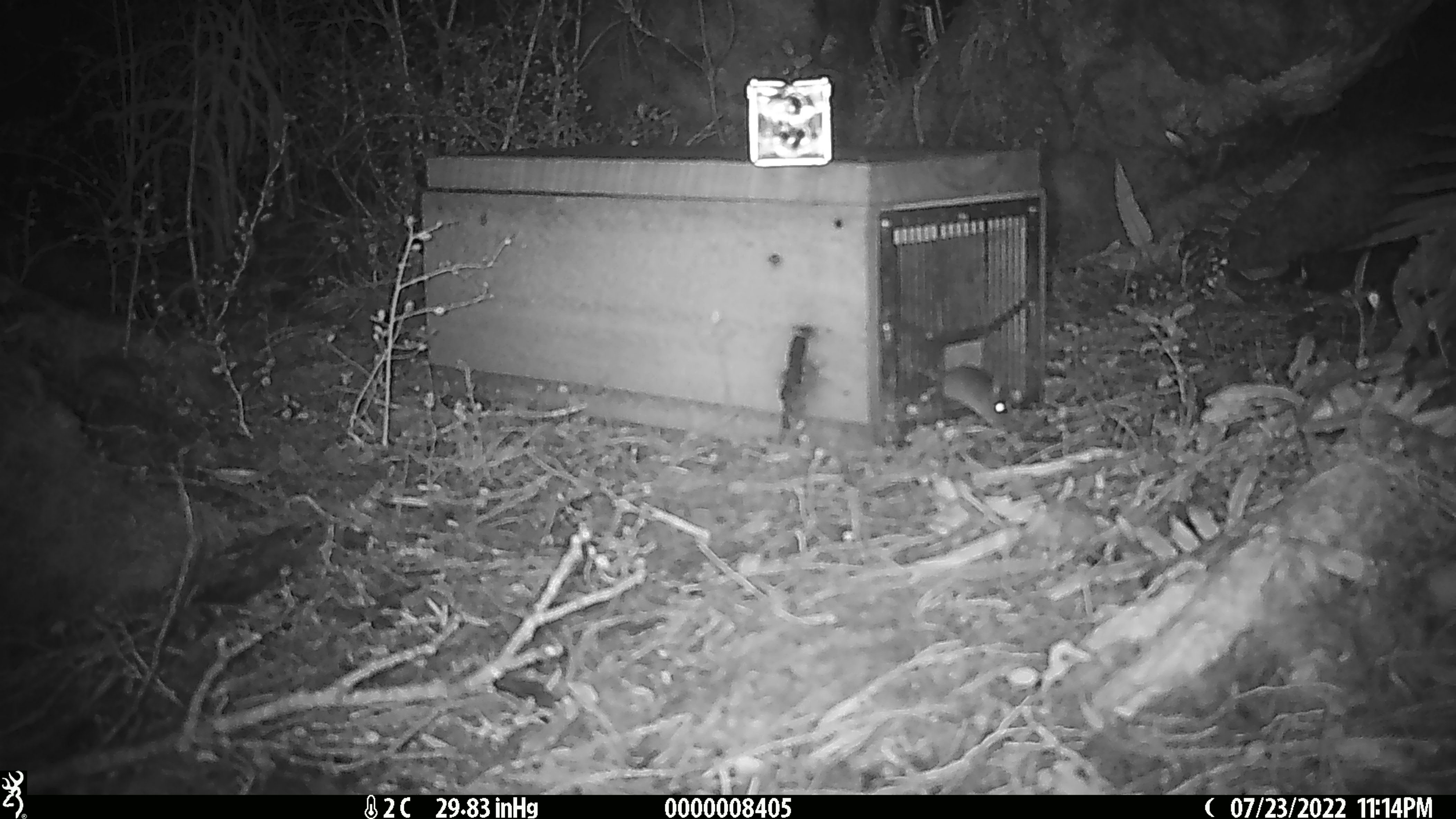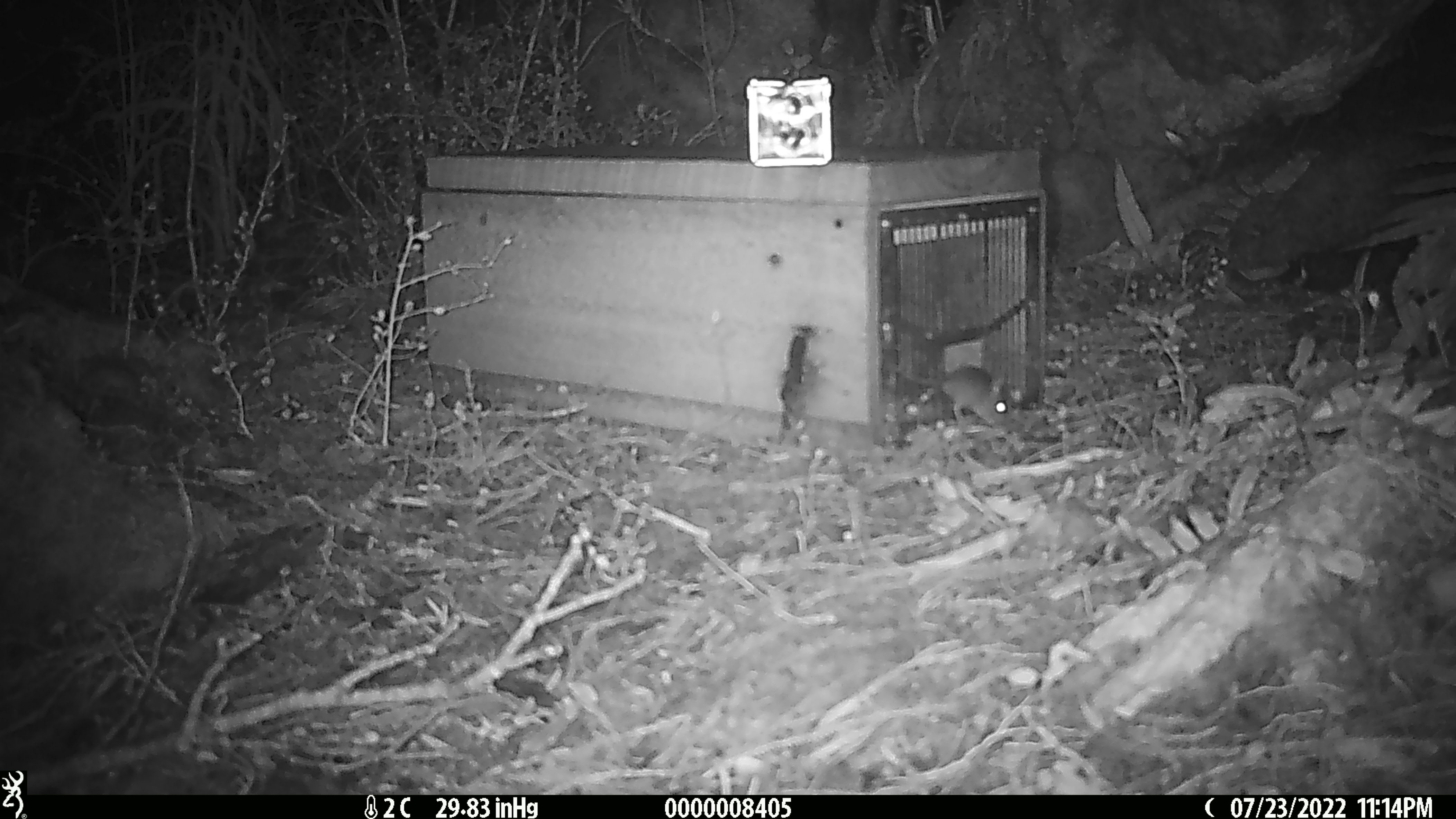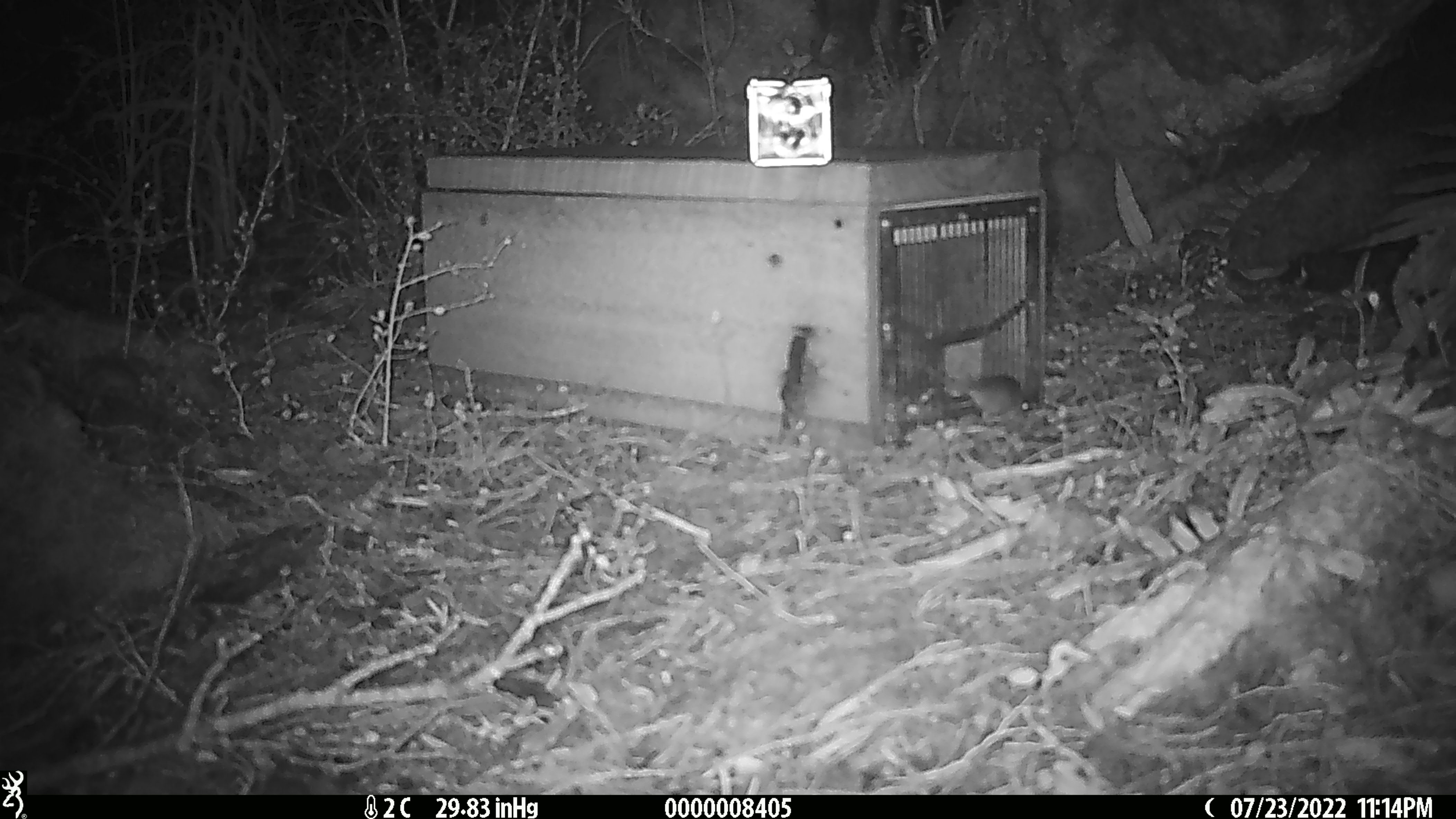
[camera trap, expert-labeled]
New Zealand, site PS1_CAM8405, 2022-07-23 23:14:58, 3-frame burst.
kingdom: Animalia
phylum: Chordata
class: Mammalia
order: Rodentia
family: Muridae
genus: Mus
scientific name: Mus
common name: mouse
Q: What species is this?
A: Mouse (Mus).